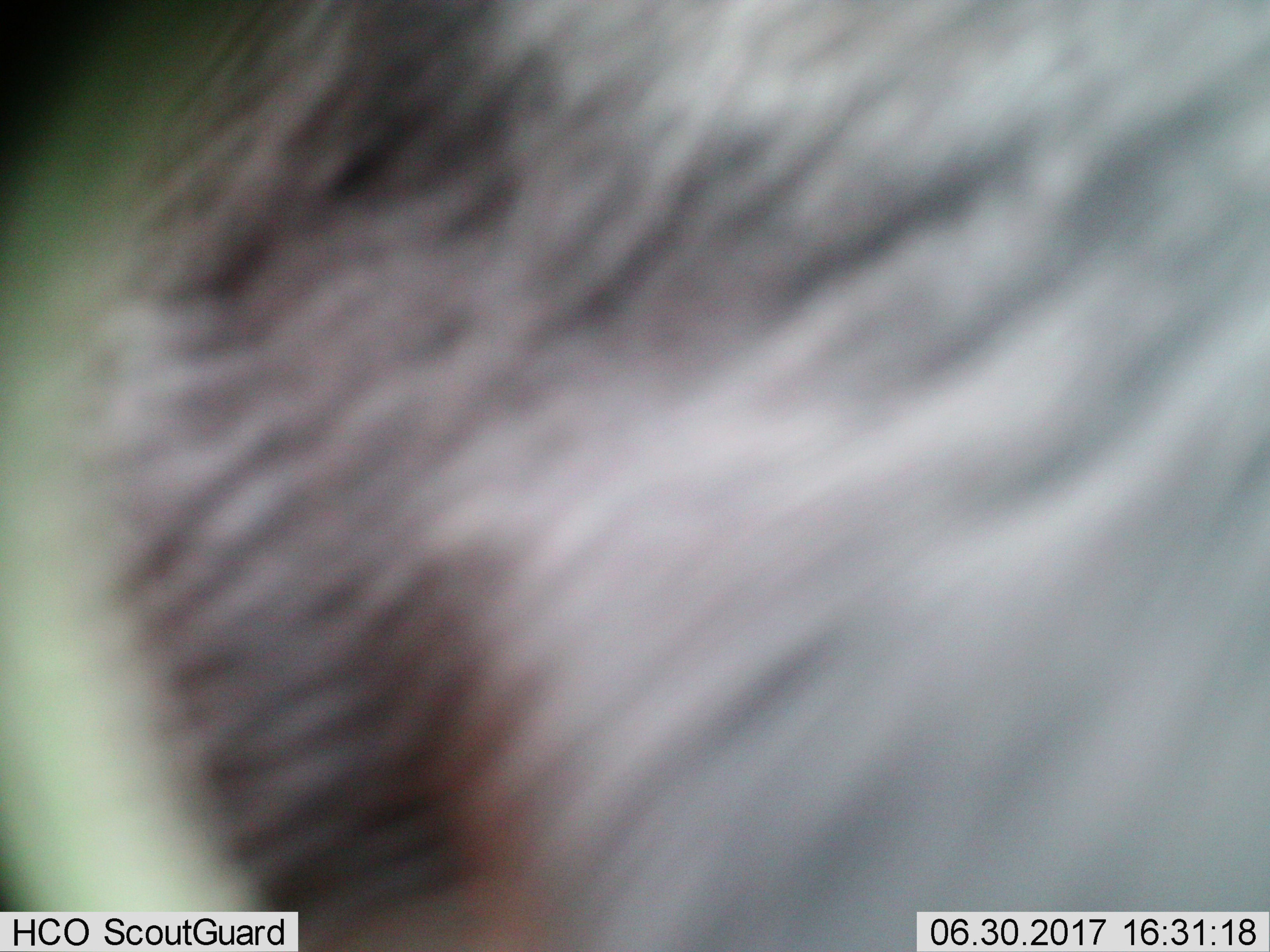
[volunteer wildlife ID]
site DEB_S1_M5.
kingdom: Animalia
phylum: Chordata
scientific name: Vertebrata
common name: domestic animal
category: domesticanimal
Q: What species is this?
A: Domesticanimal (domestic animal) (Vertebrata).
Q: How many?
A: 1.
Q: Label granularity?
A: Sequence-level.